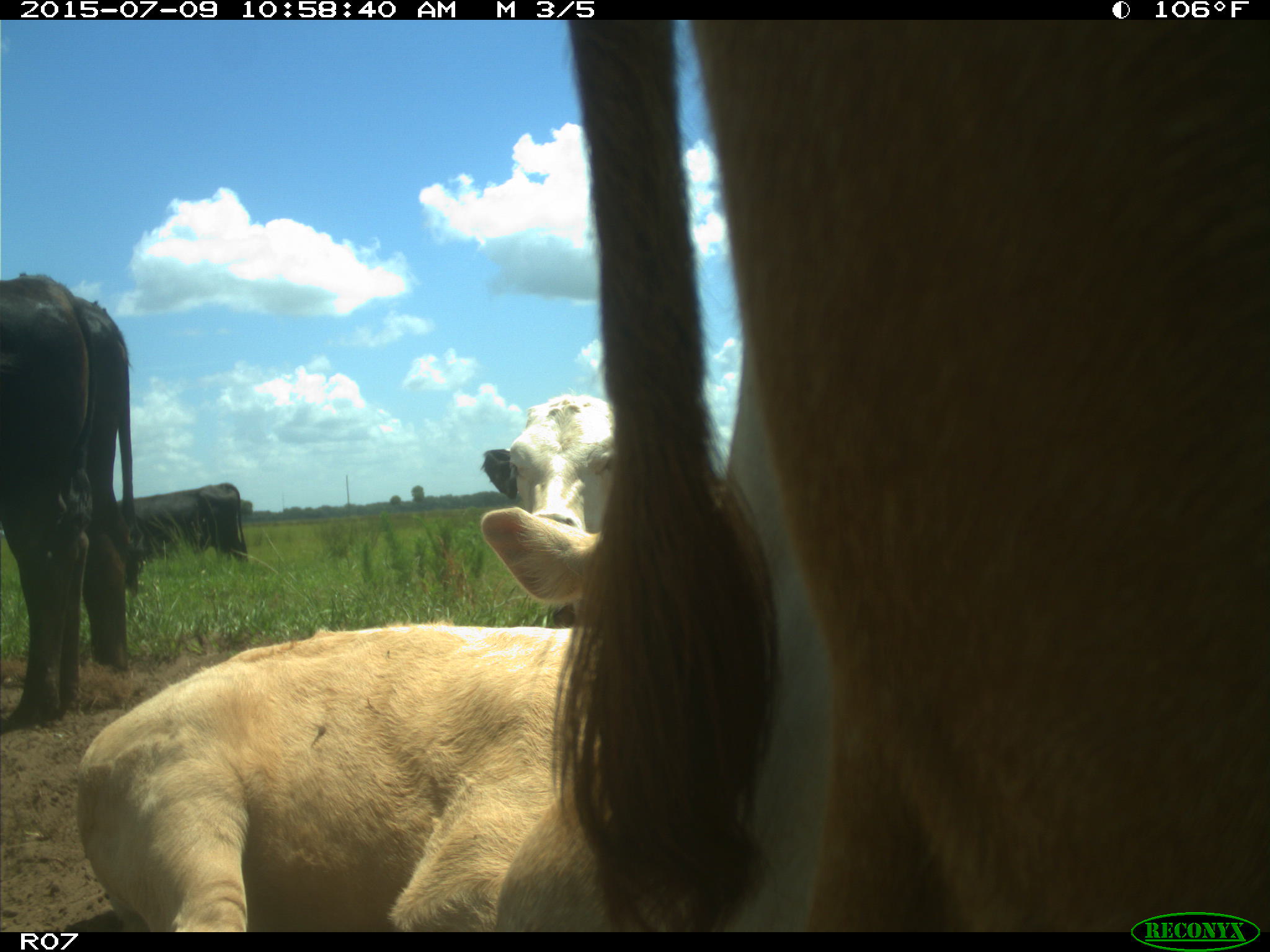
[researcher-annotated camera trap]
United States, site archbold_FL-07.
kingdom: Animalia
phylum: Chordata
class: Mammalia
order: Artiodactyla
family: Bovidae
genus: Bos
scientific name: Bos taurus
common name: domestic cow